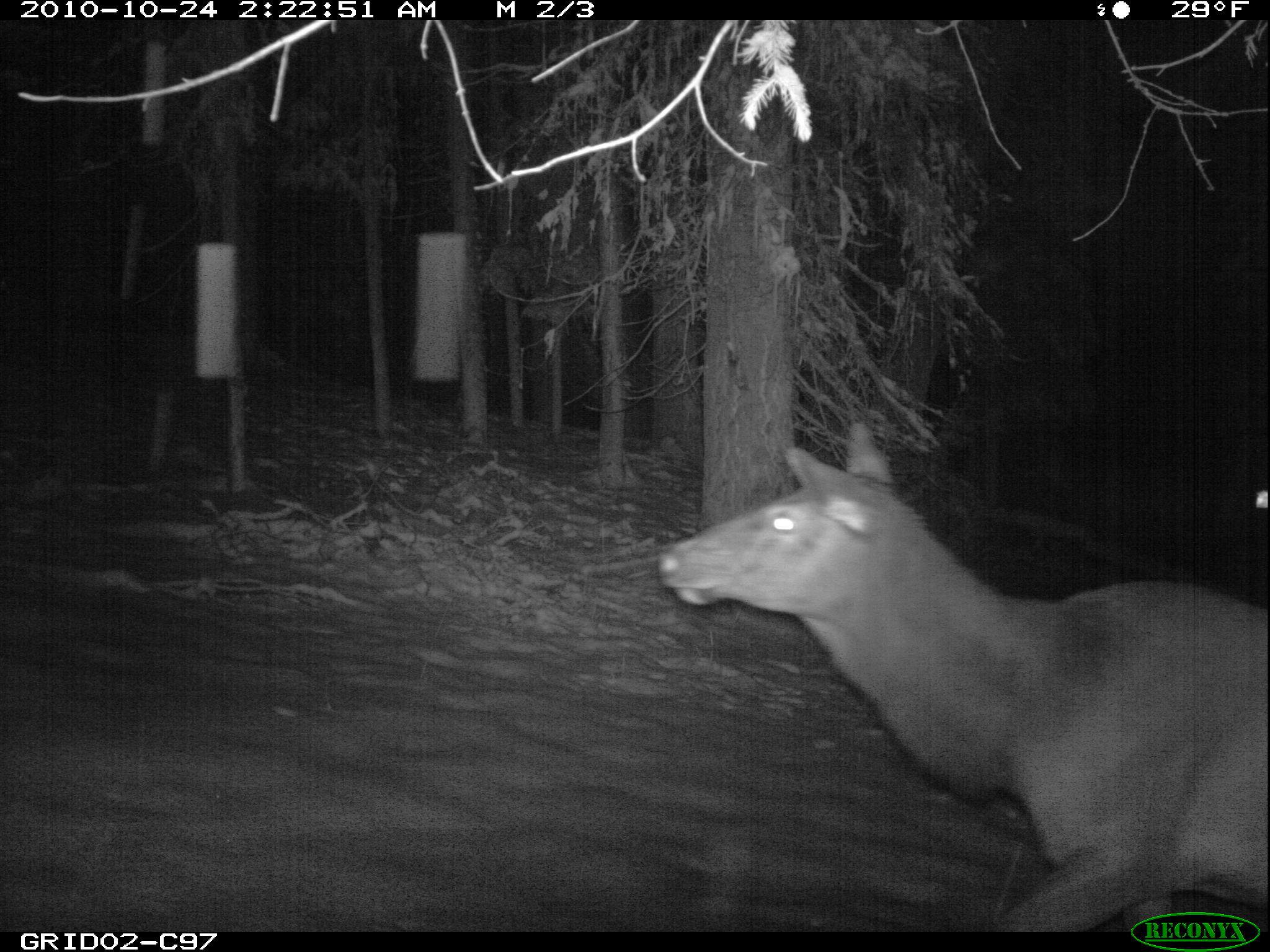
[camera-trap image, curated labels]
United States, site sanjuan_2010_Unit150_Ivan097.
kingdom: Animalia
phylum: Chordata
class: Mammalia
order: Artiodactyla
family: Cervidae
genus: Cervus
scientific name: Cervus elaphus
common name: red deer